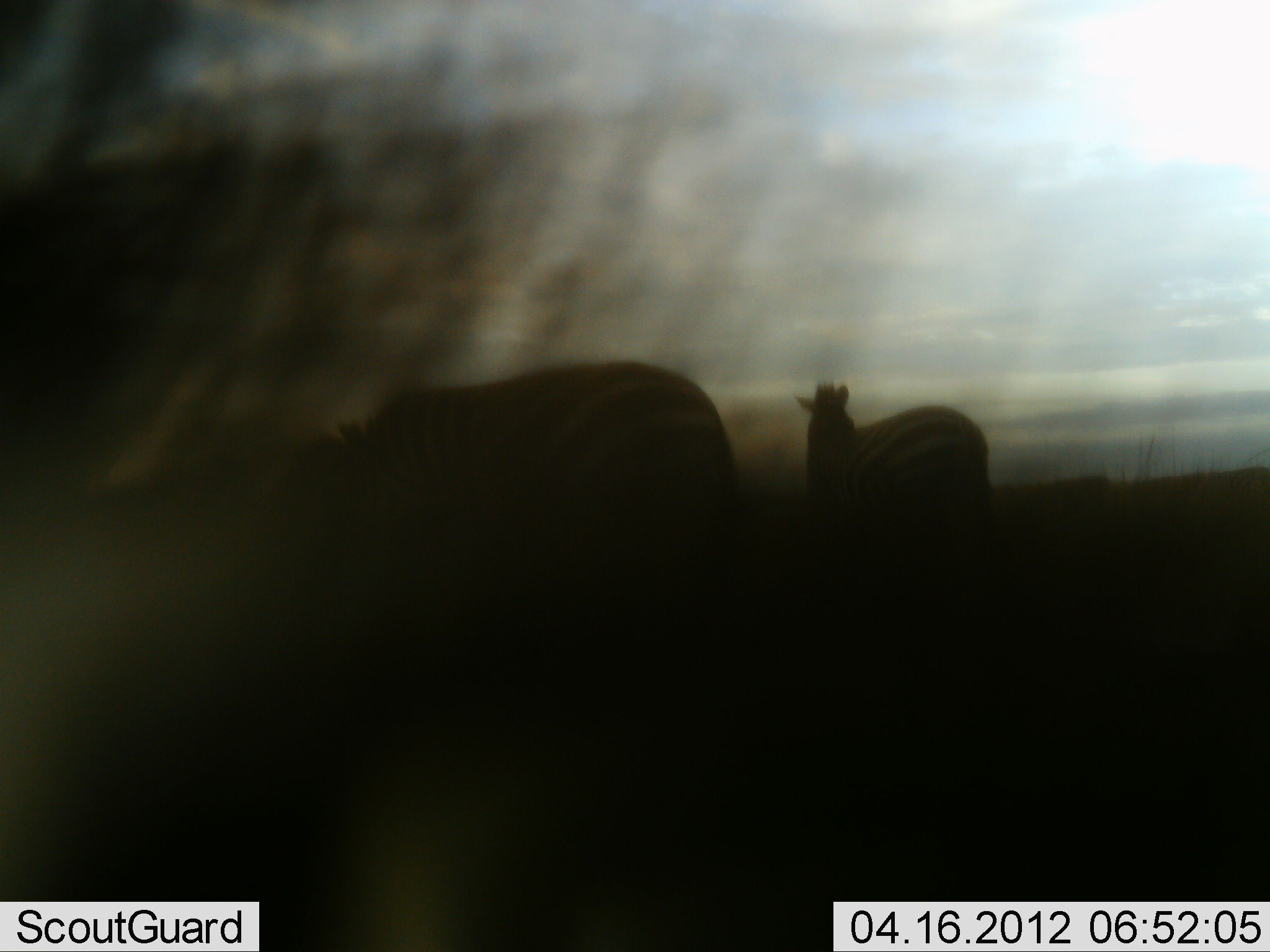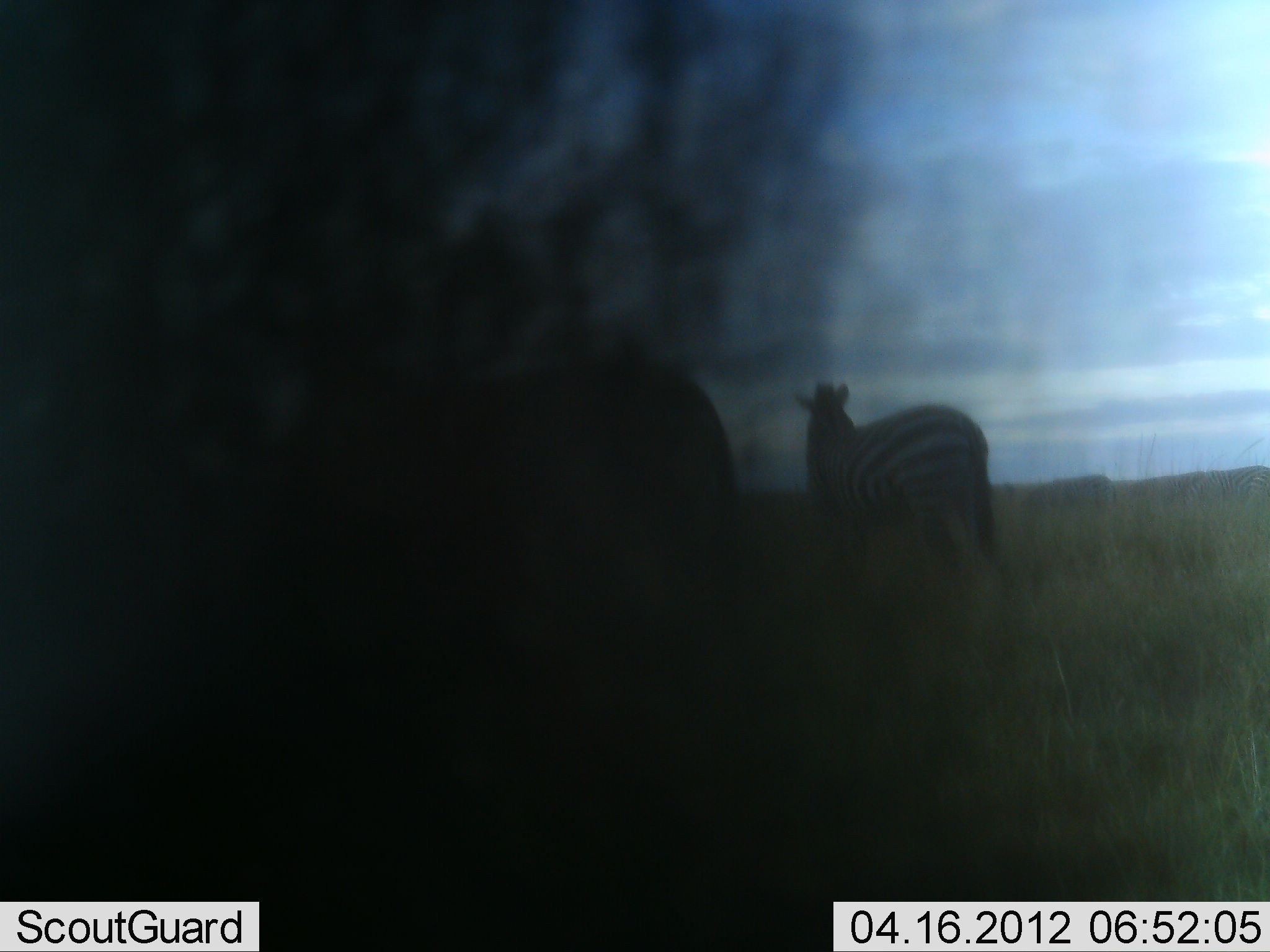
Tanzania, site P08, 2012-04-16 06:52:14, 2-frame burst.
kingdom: Animalia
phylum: Chordata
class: Mammalia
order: Perissodactyla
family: Equidae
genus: Equus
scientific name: Equus quagga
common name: plains zebra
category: zebra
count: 3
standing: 70%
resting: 10%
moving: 50%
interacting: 0%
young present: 0%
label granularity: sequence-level